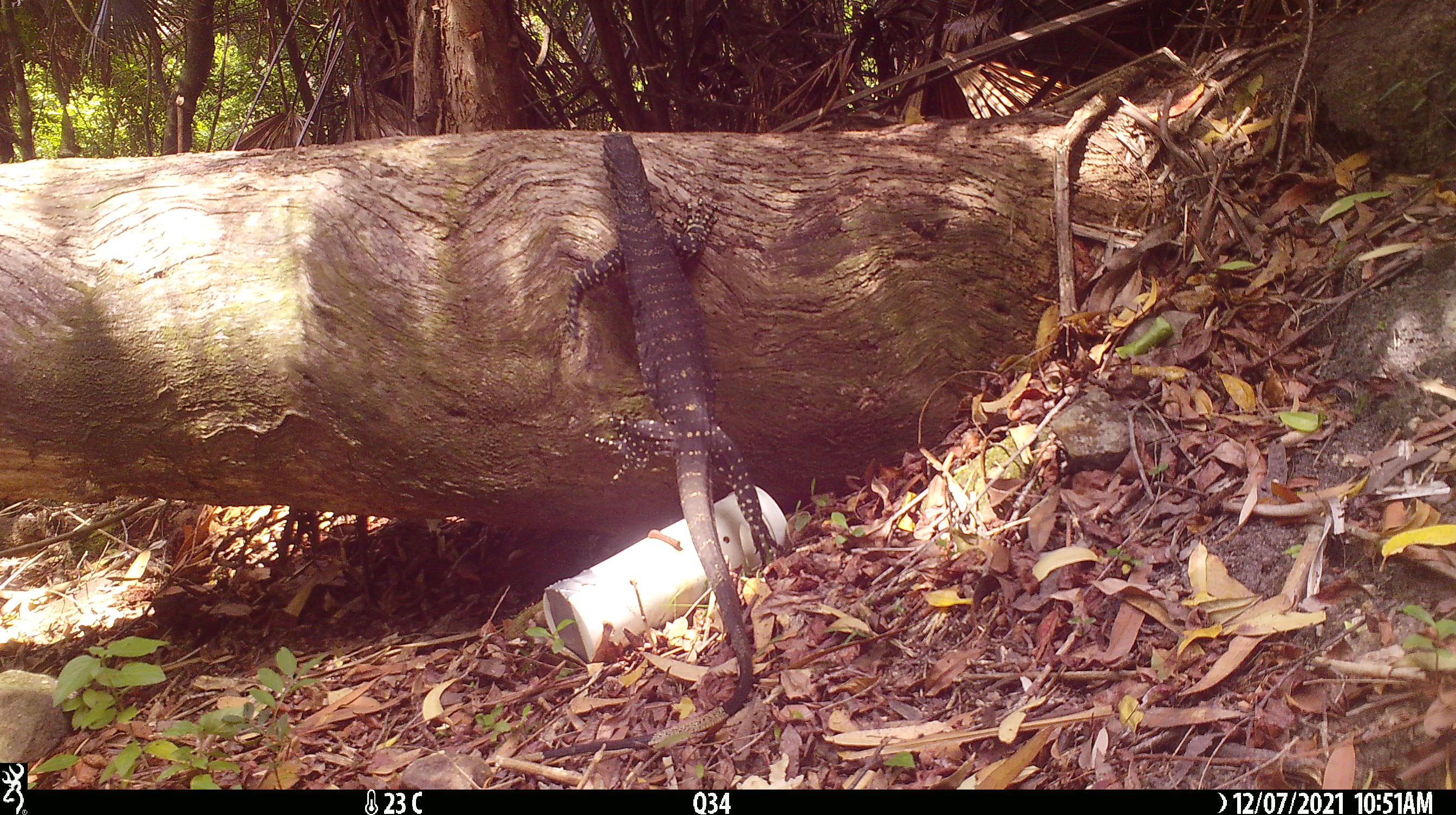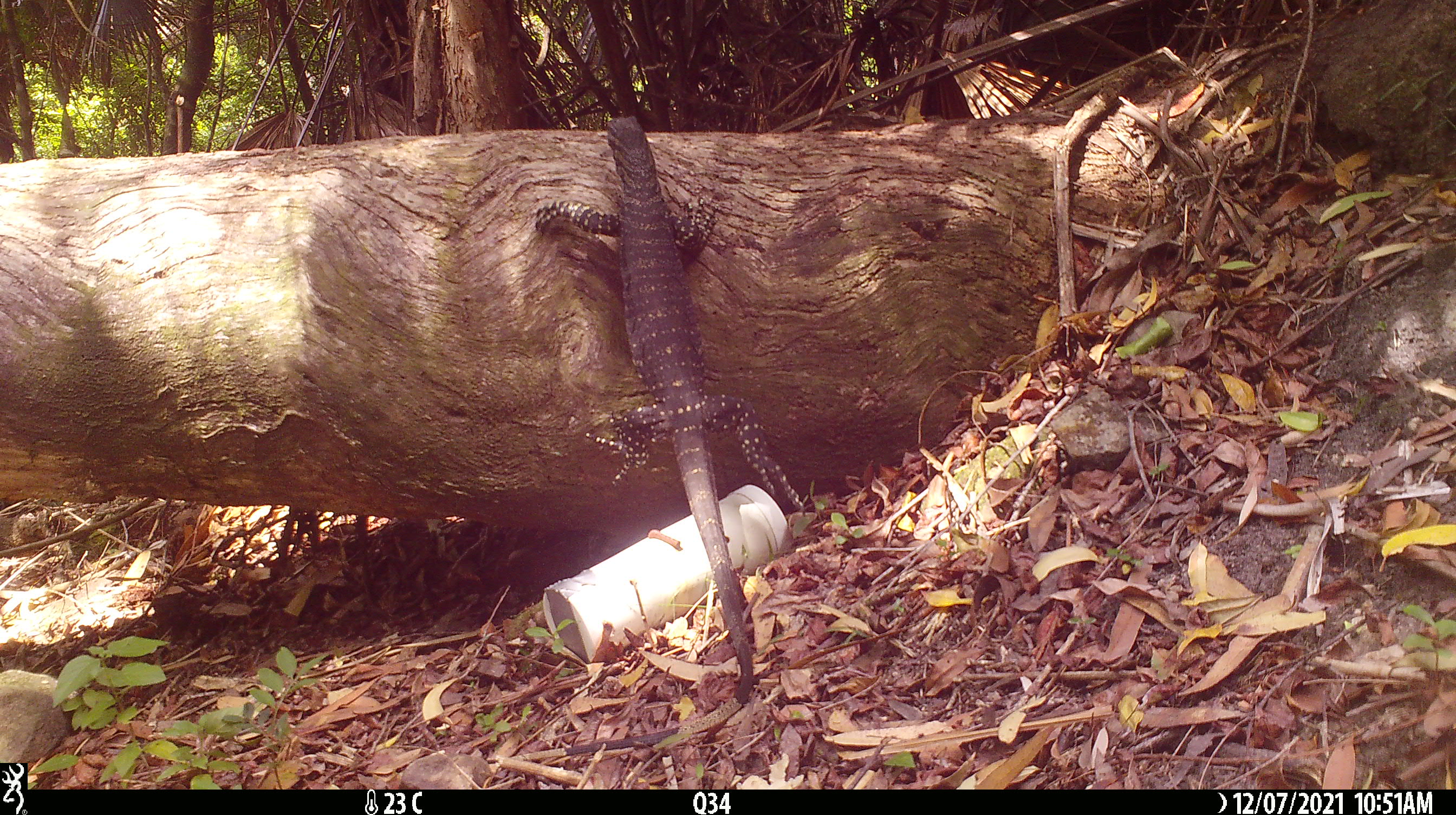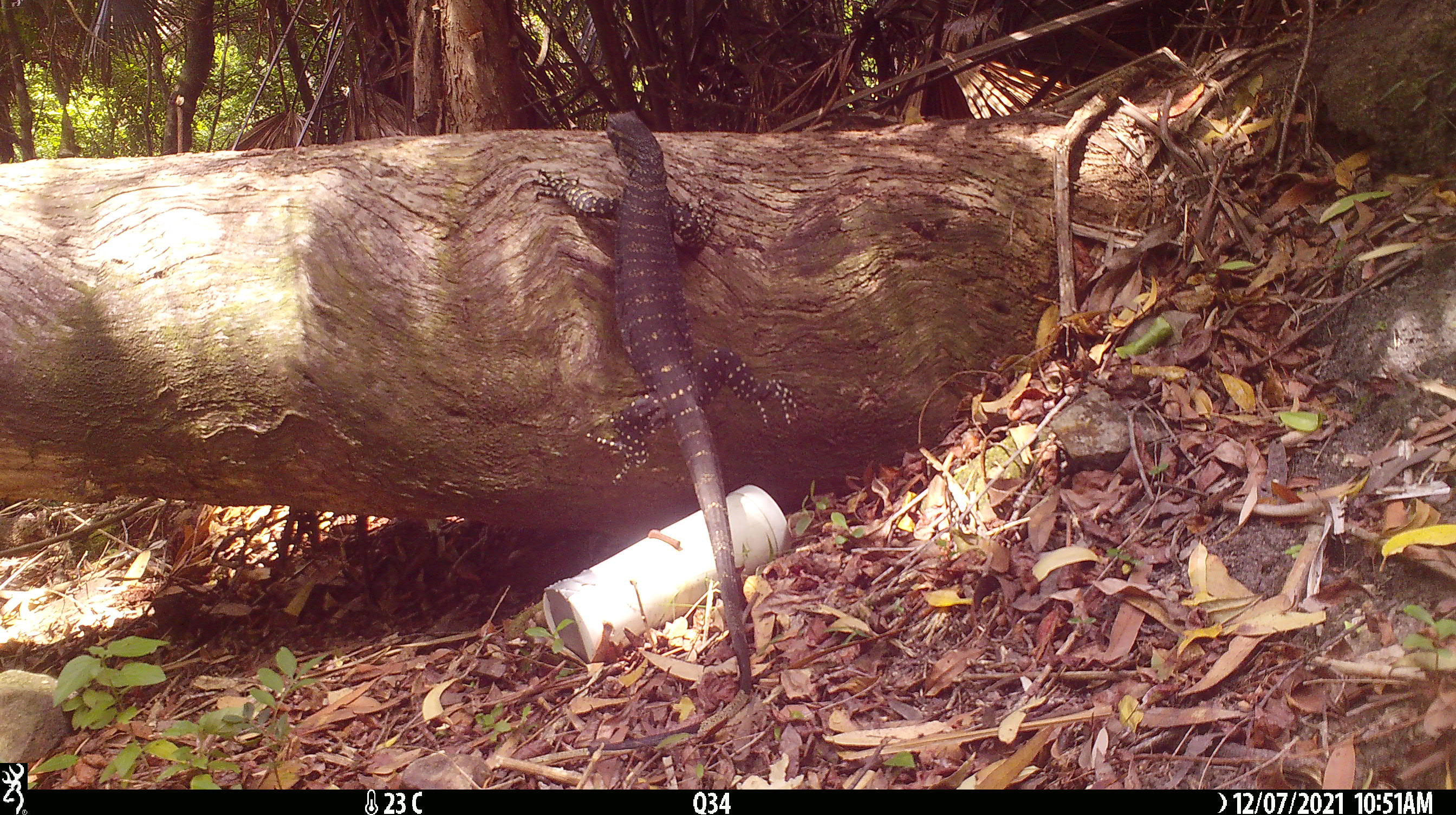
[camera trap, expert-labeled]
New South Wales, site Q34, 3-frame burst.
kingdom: Animalia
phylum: Chordata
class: Reptilia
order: Squamata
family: Varanidae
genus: Varanus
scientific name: Varanus varius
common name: lace monitor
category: goanna